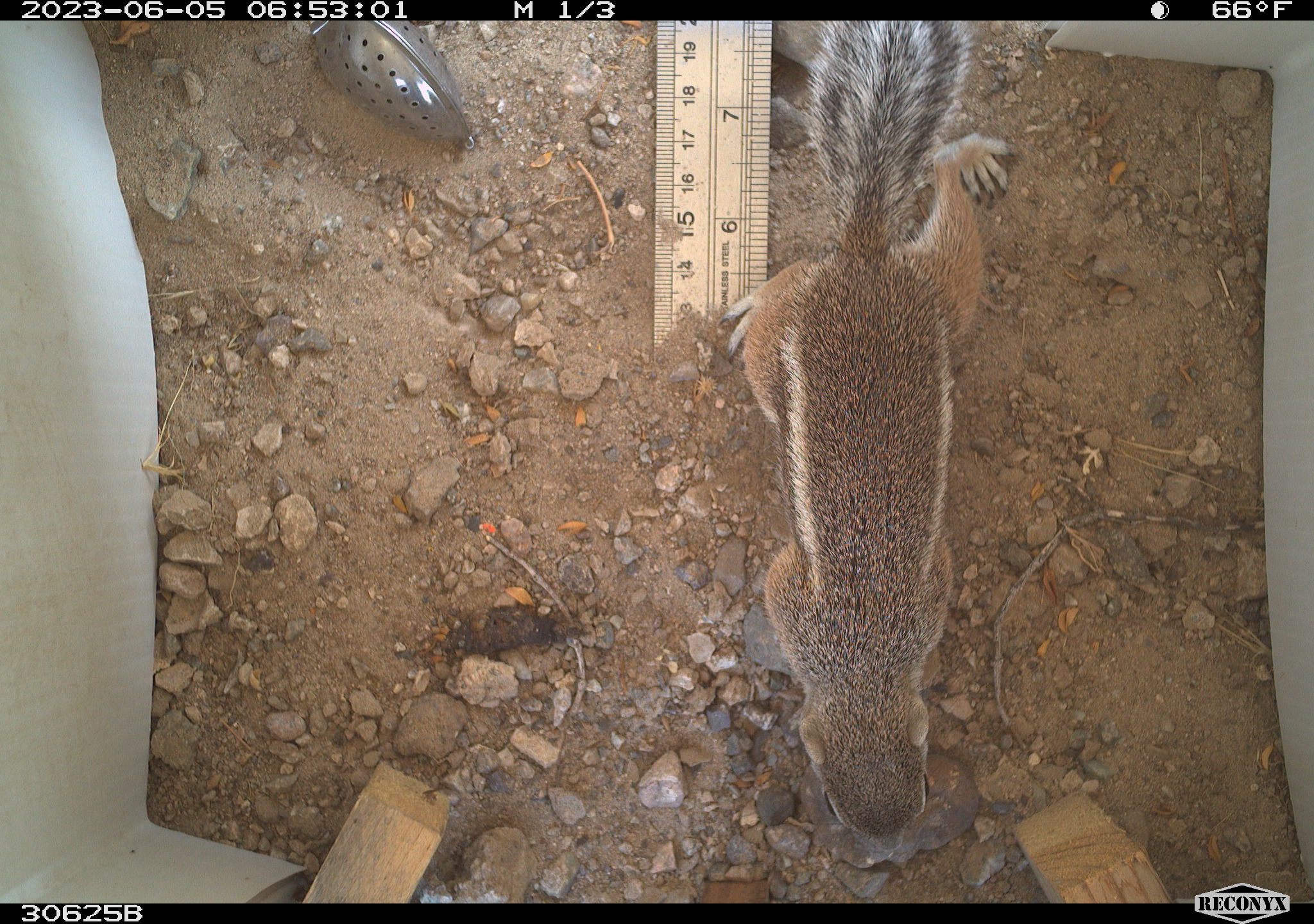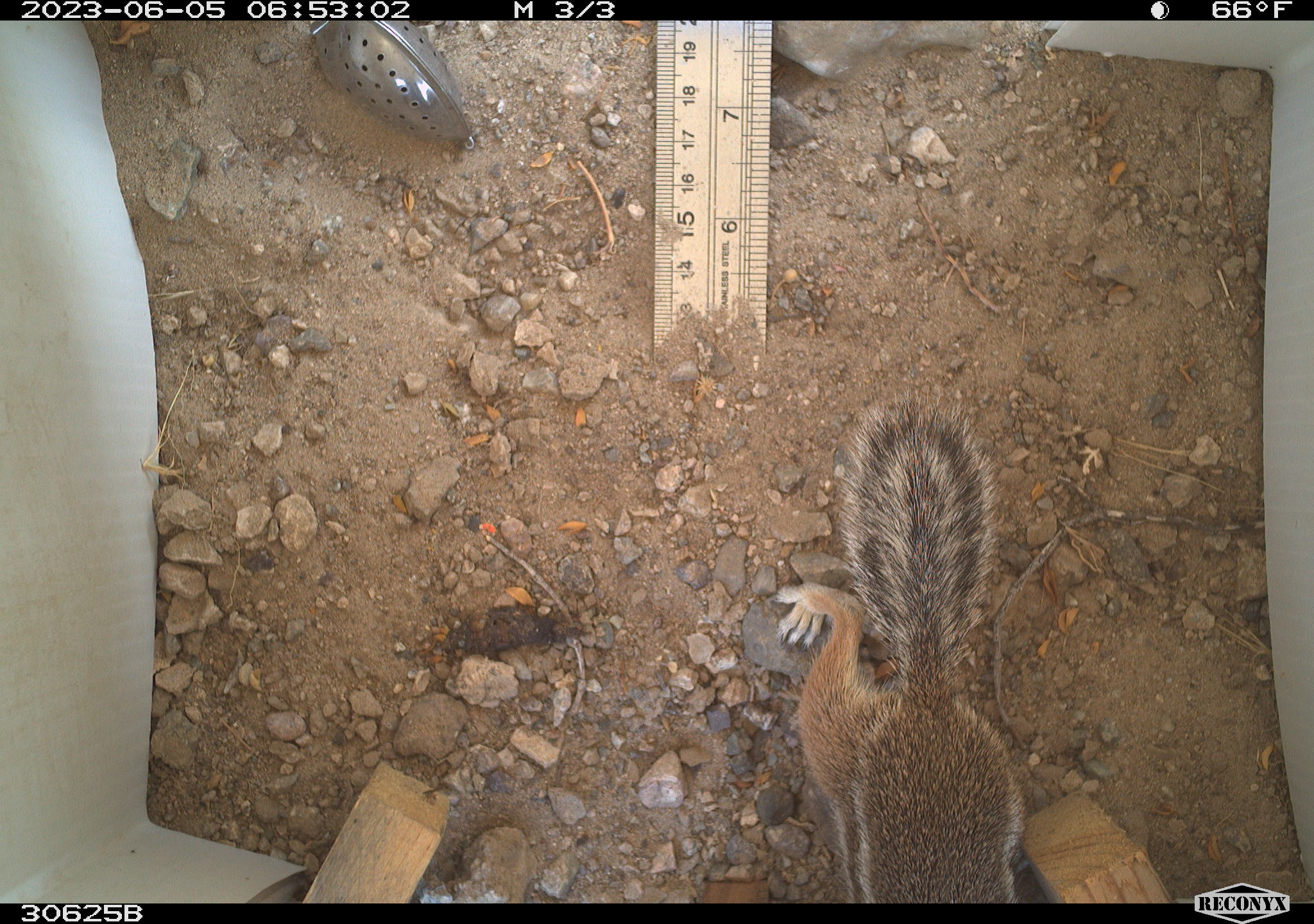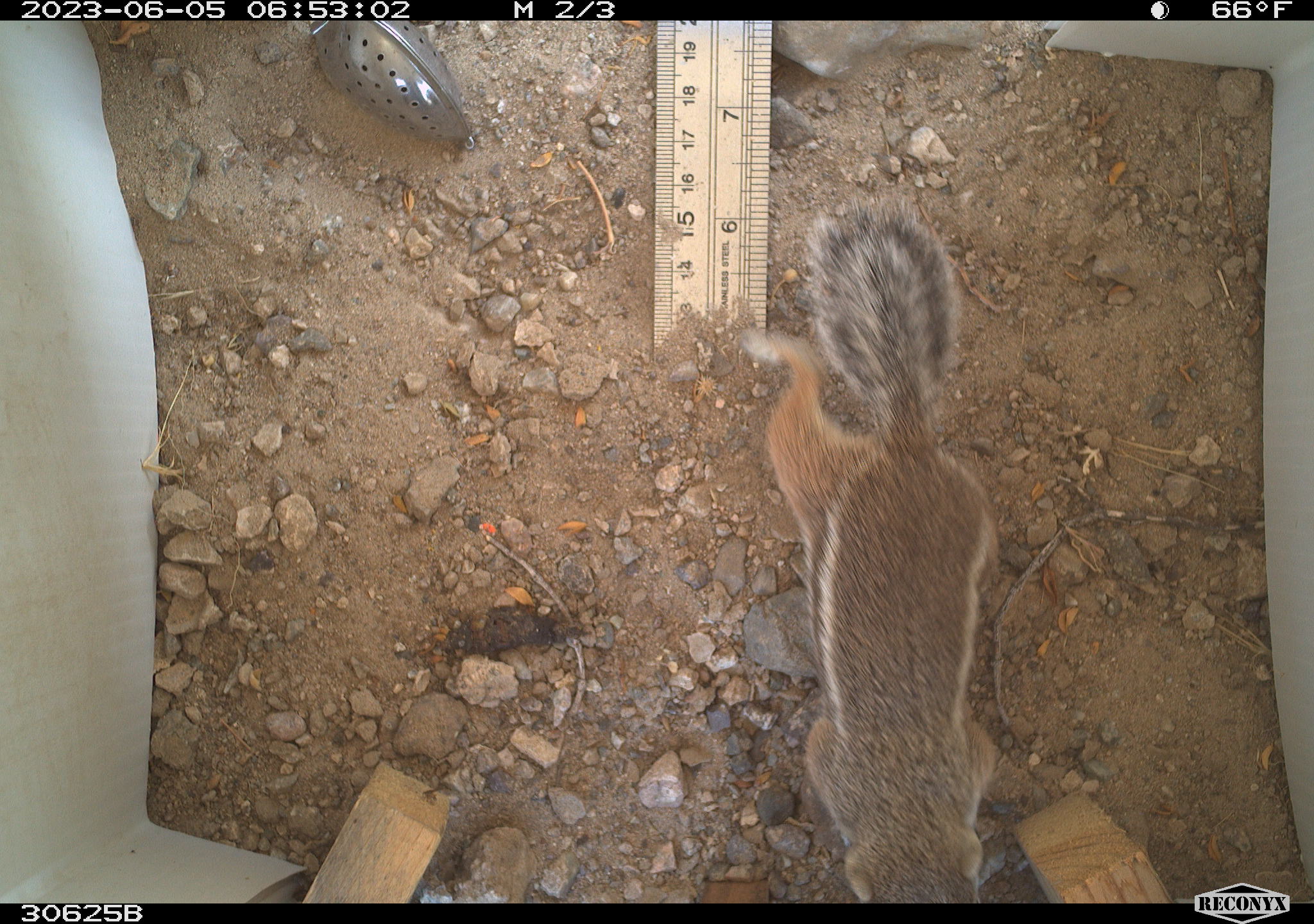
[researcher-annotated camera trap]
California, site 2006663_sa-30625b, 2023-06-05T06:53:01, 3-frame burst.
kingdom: Animalia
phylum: Chordata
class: Mammalia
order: Rodentia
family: Sciuridae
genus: Ammospermophilus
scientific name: Ammospermophilus leucurus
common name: white-tailed antelope squirrel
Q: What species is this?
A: White-tailed antelope squirrel (Ammospermophilus leucurus).